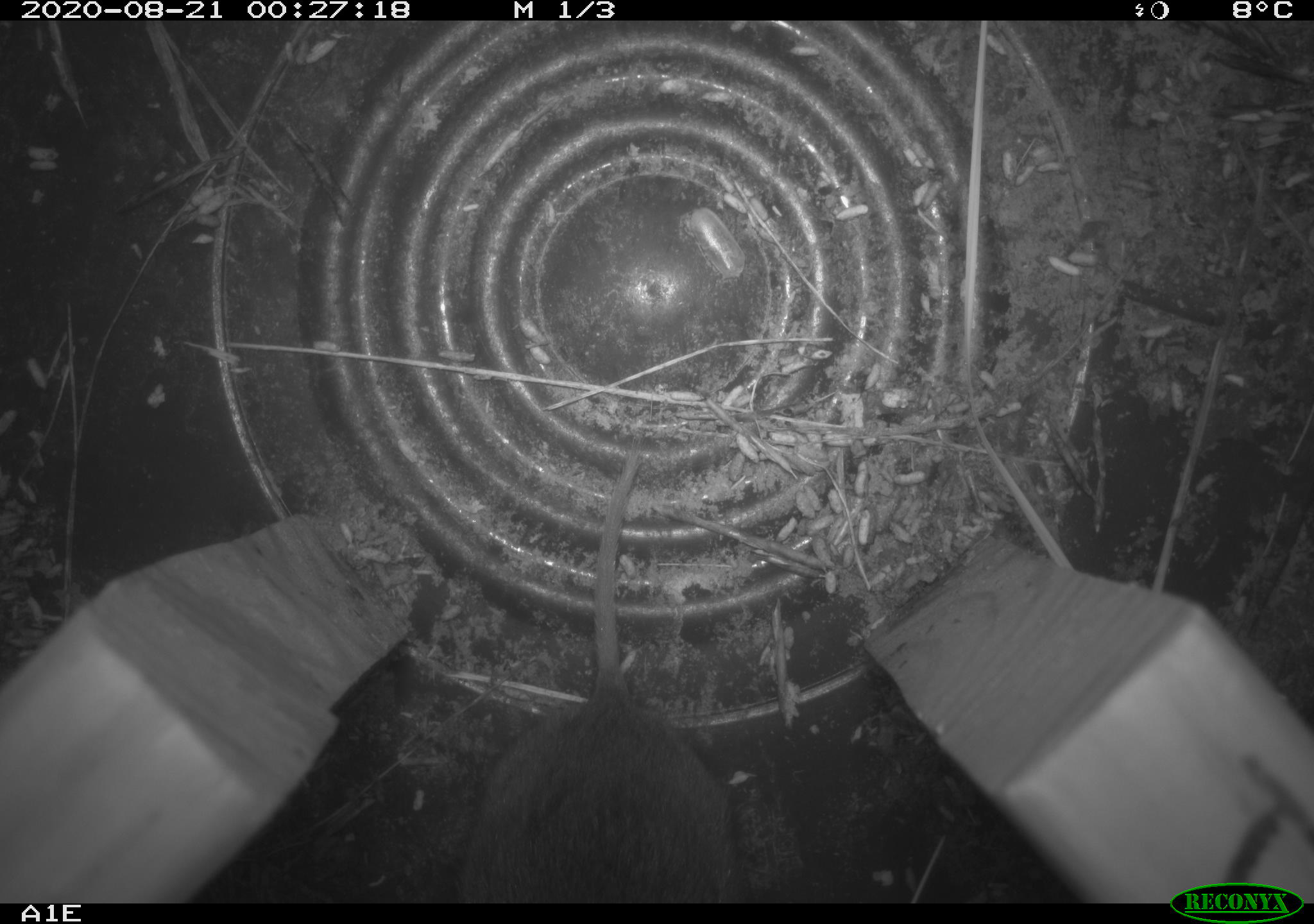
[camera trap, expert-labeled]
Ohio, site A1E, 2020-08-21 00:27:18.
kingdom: Animalia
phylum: Chordata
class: Mammalia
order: Rodentia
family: Cricetidae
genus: Microtus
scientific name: Microtus pennsylvanicus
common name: meadow vole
Meadow vole (Microtus pennsylvanicus).